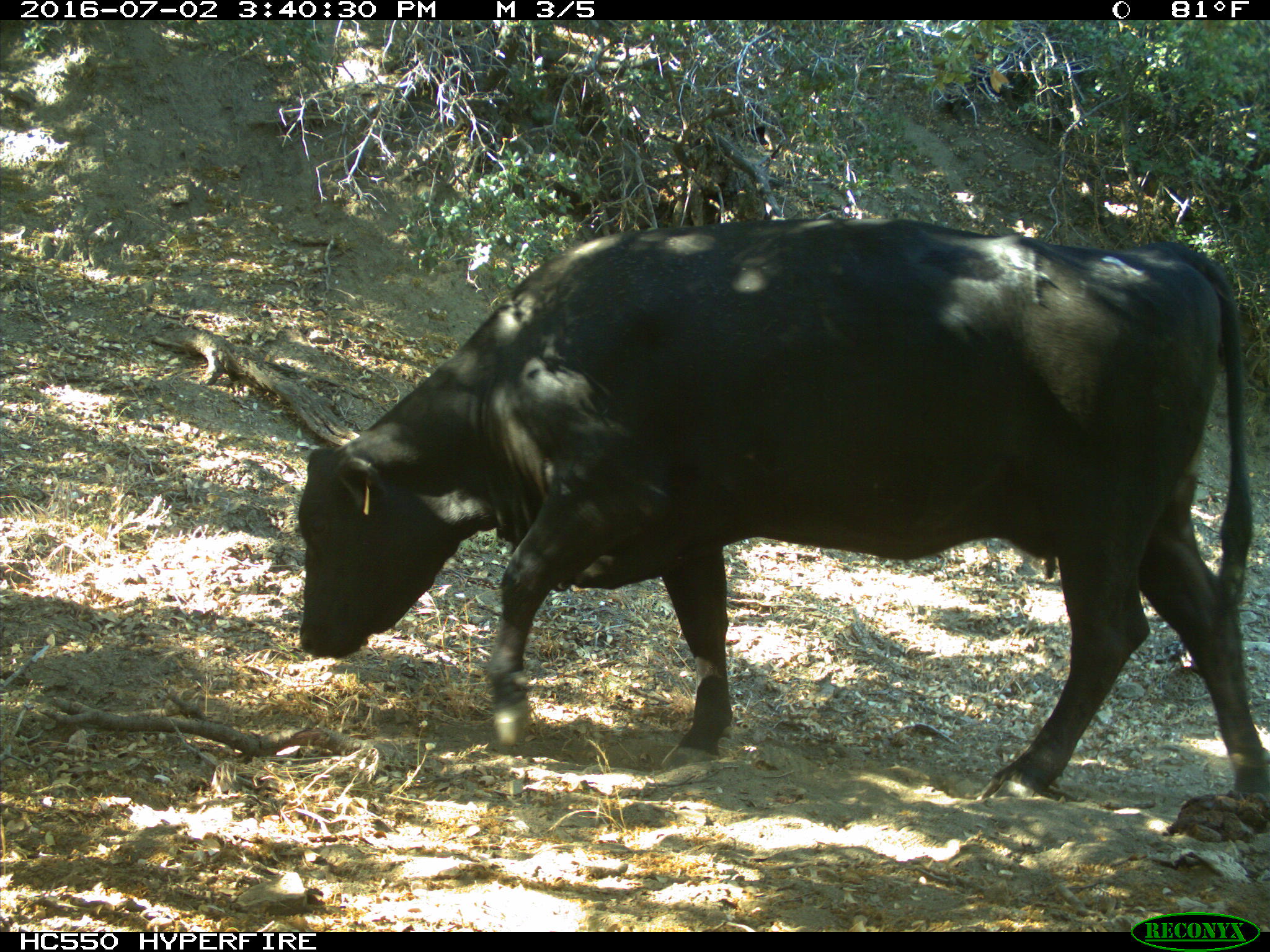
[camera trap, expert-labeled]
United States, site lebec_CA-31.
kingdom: Animalia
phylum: Chordata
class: Mammalia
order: Artiodactyla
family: Bovidae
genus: Bos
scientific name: Bos taurus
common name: domestic cow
Bos taurus (domestic cow).